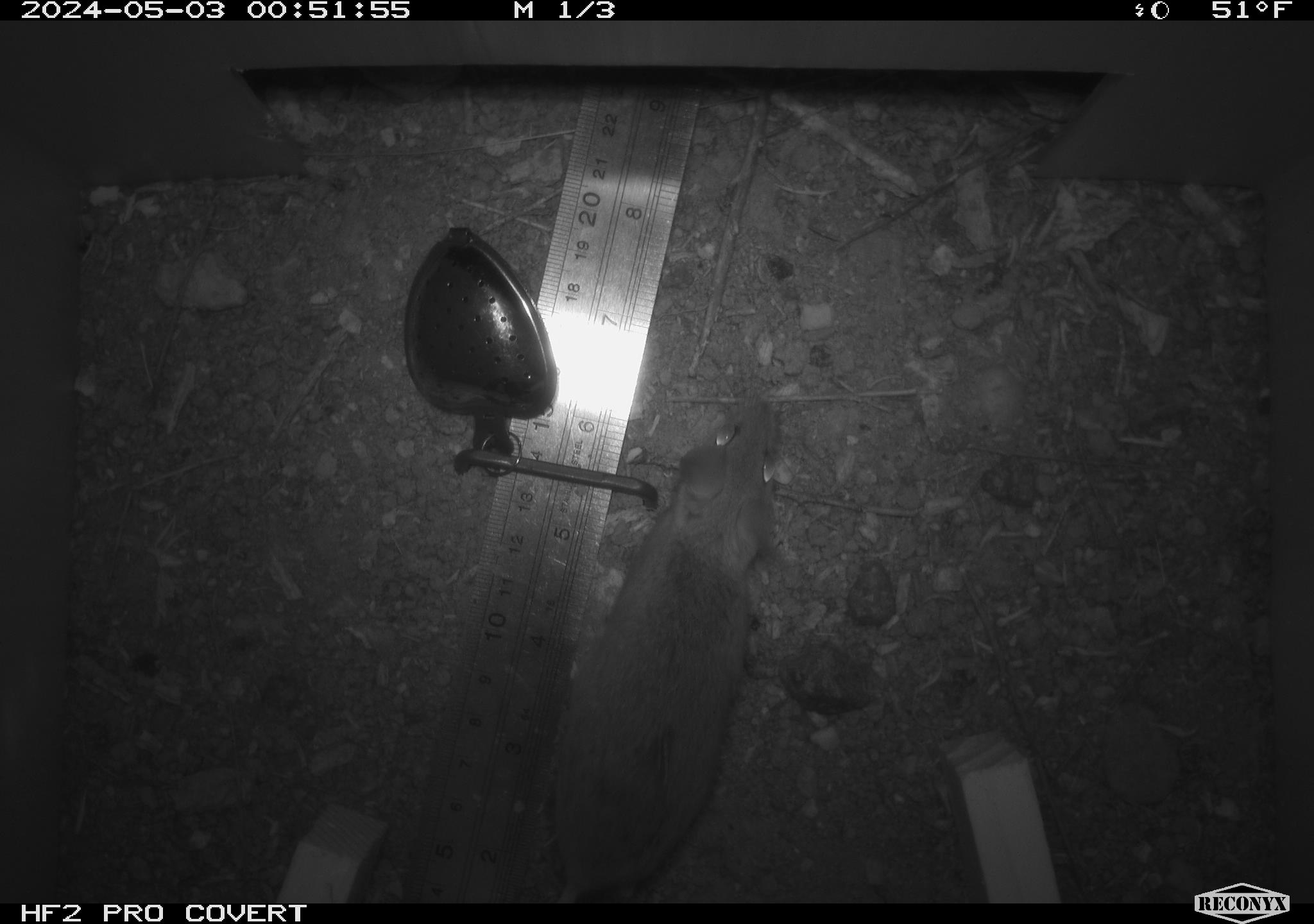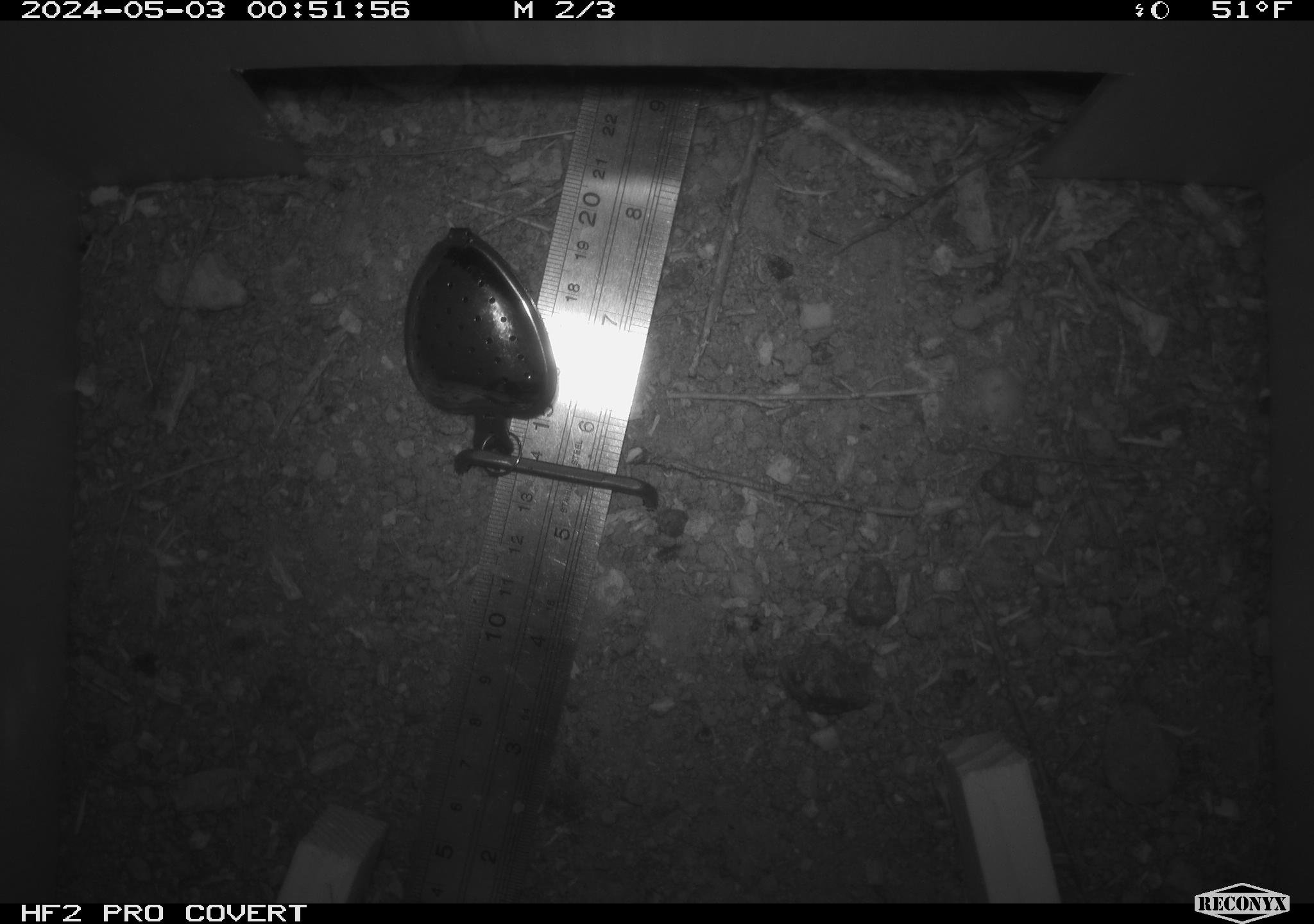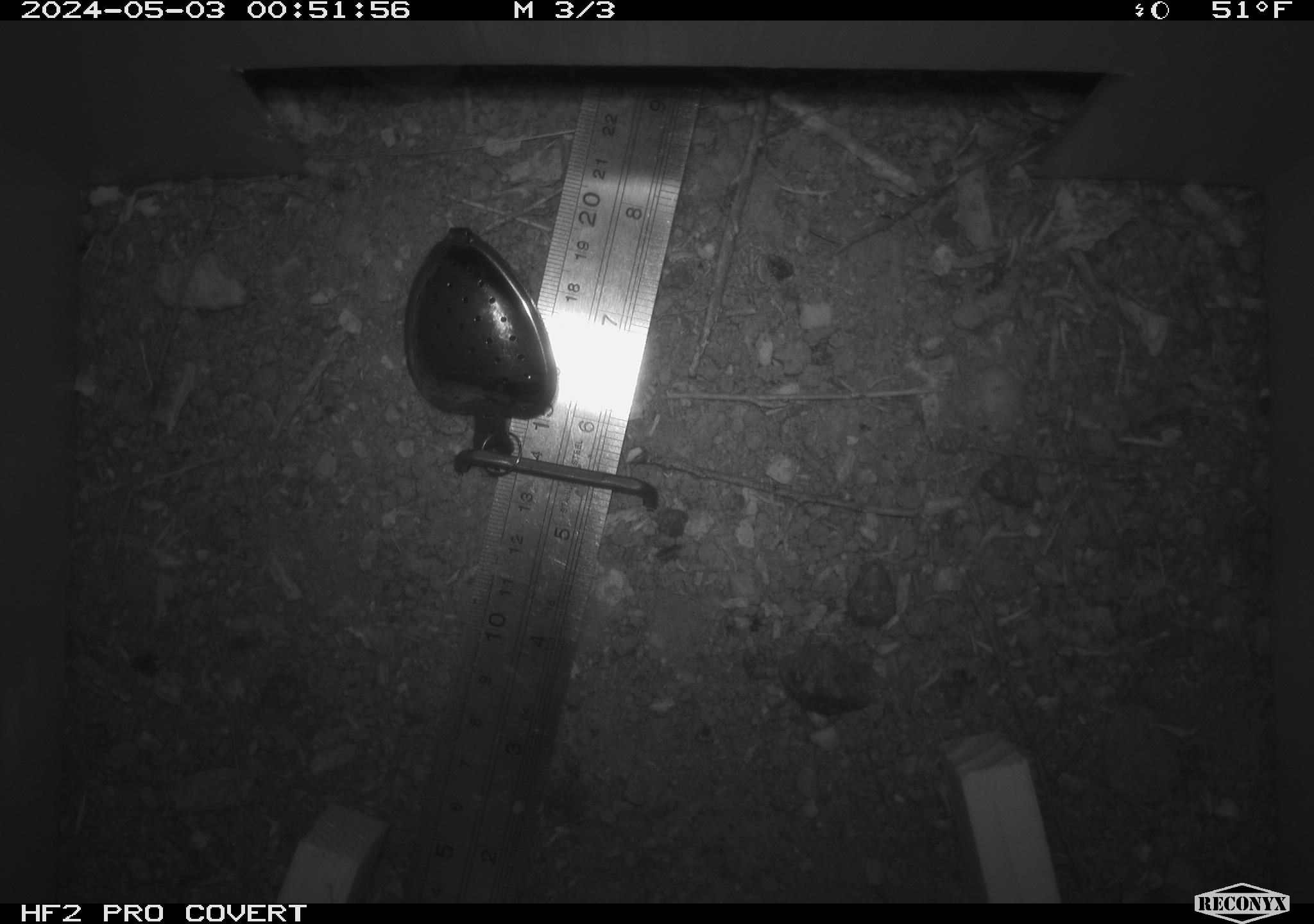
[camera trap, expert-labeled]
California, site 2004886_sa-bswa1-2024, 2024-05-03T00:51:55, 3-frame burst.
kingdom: Animalia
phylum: Chordata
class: Mammalia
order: Rodentia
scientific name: Rodentia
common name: mouse species